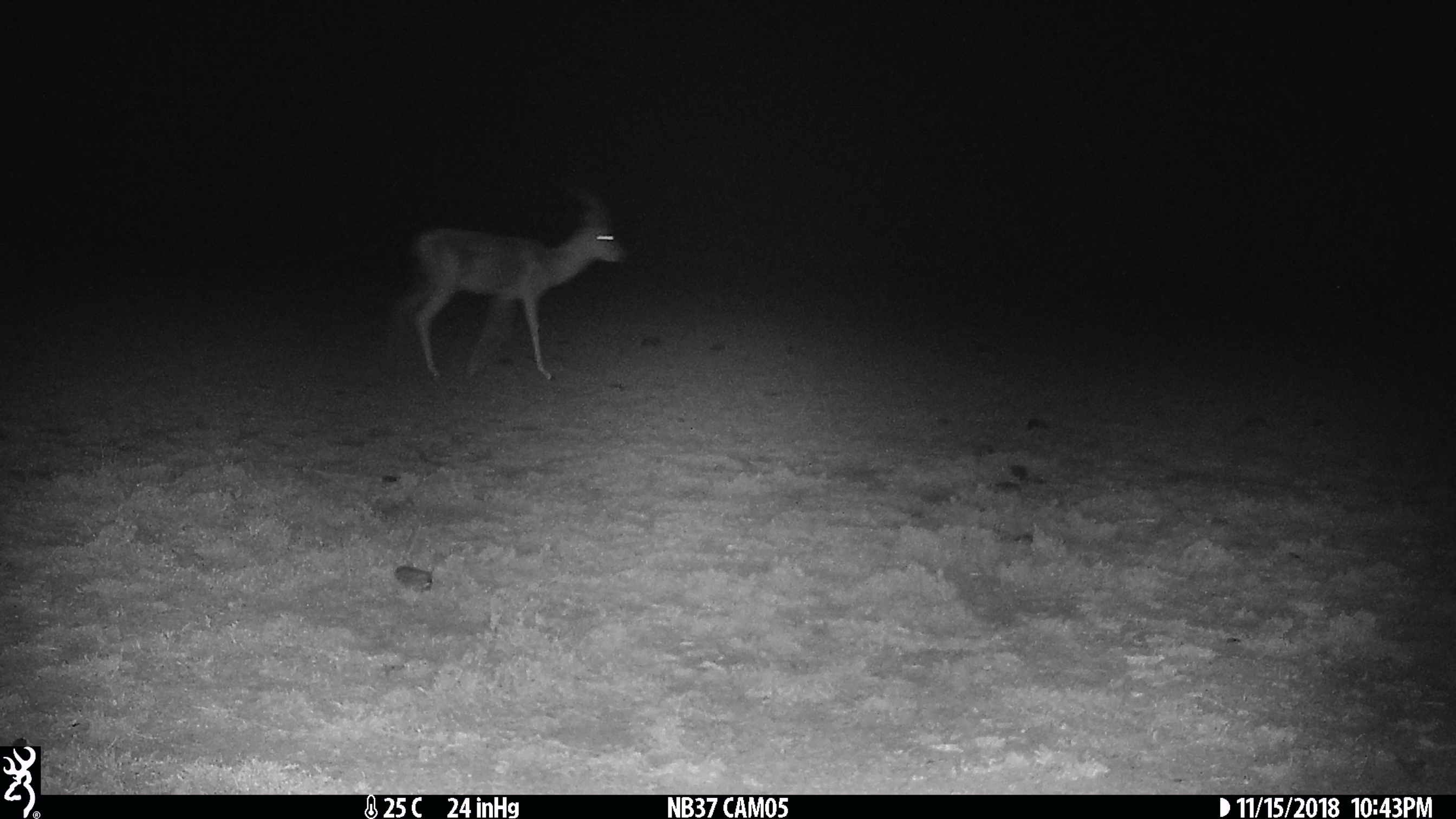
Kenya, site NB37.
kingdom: Animalia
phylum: Chordata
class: Mammalia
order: Artiodactyla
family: Bovidae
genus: Nanger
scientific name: Nanger granti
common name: grant's gazelle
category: gazelle grants